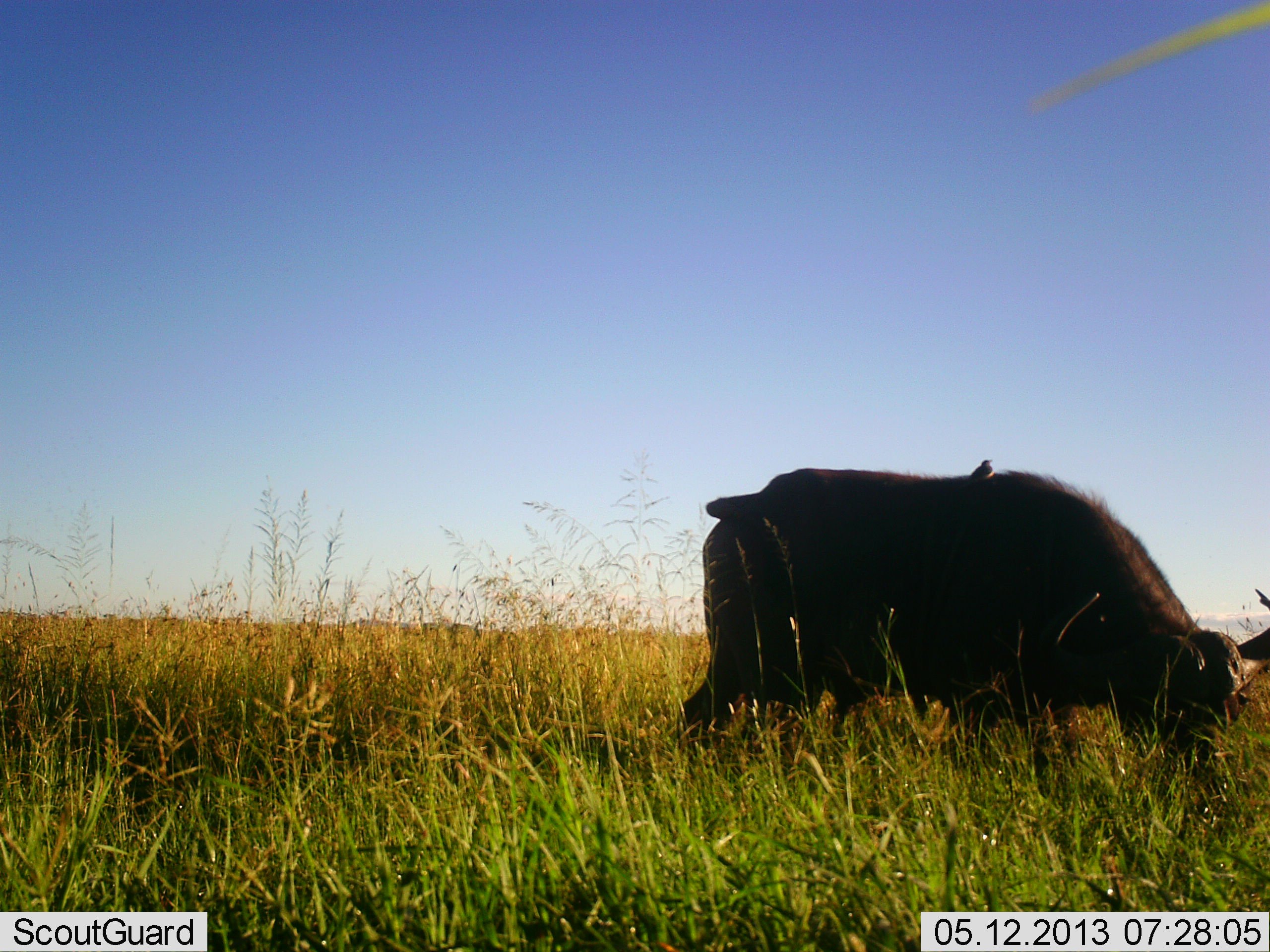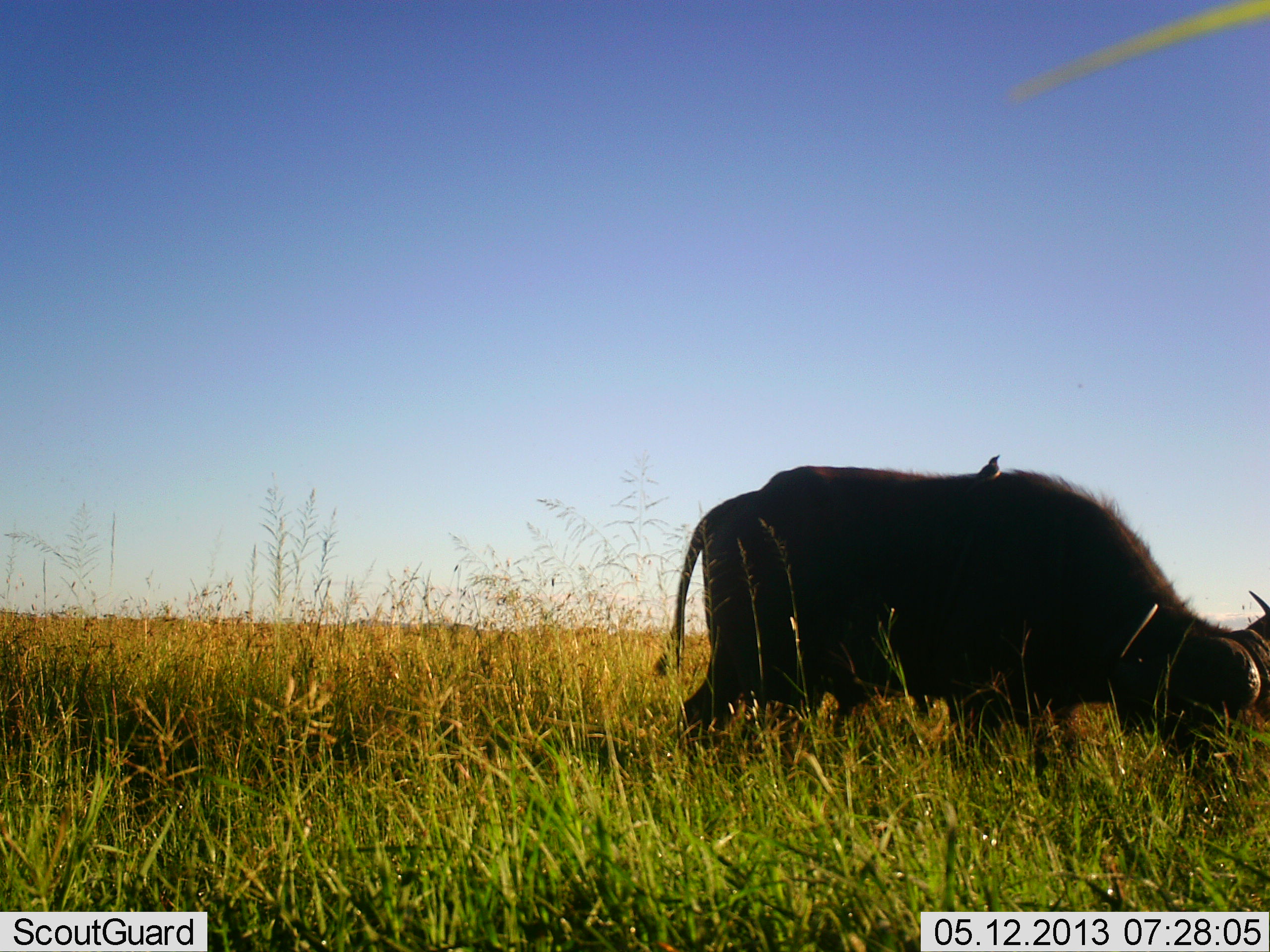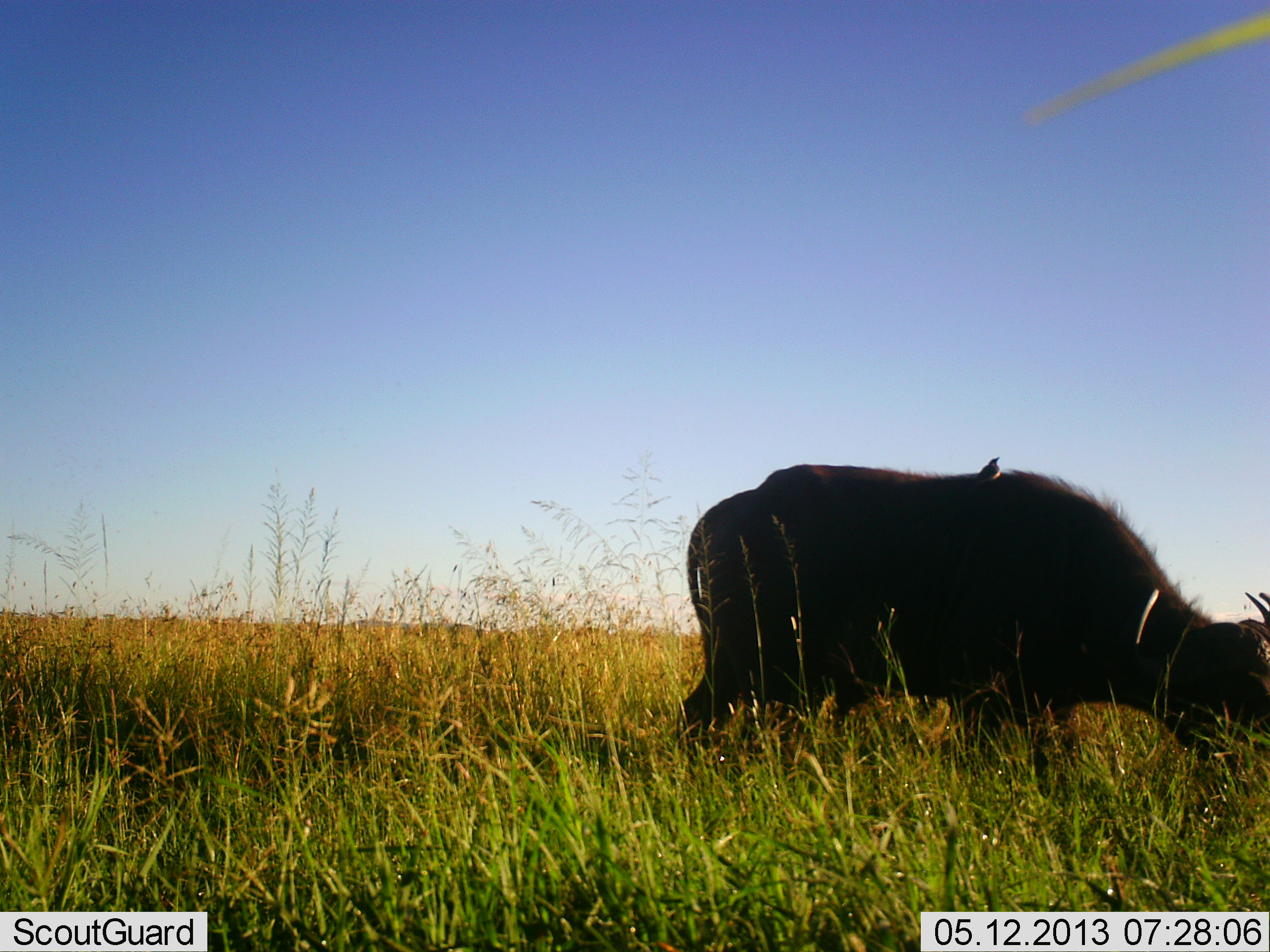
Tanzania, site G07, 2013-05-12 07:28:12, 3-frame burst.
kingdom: Animalia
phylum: Chordata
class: Mammalia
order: Artiodactyla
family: Bovidae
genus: Syncerus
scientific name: Syncerus caffer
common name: cape buffalo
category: buffalo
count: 1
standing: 15%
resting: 0%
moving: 3%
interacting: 0%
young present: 0%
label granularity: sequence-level